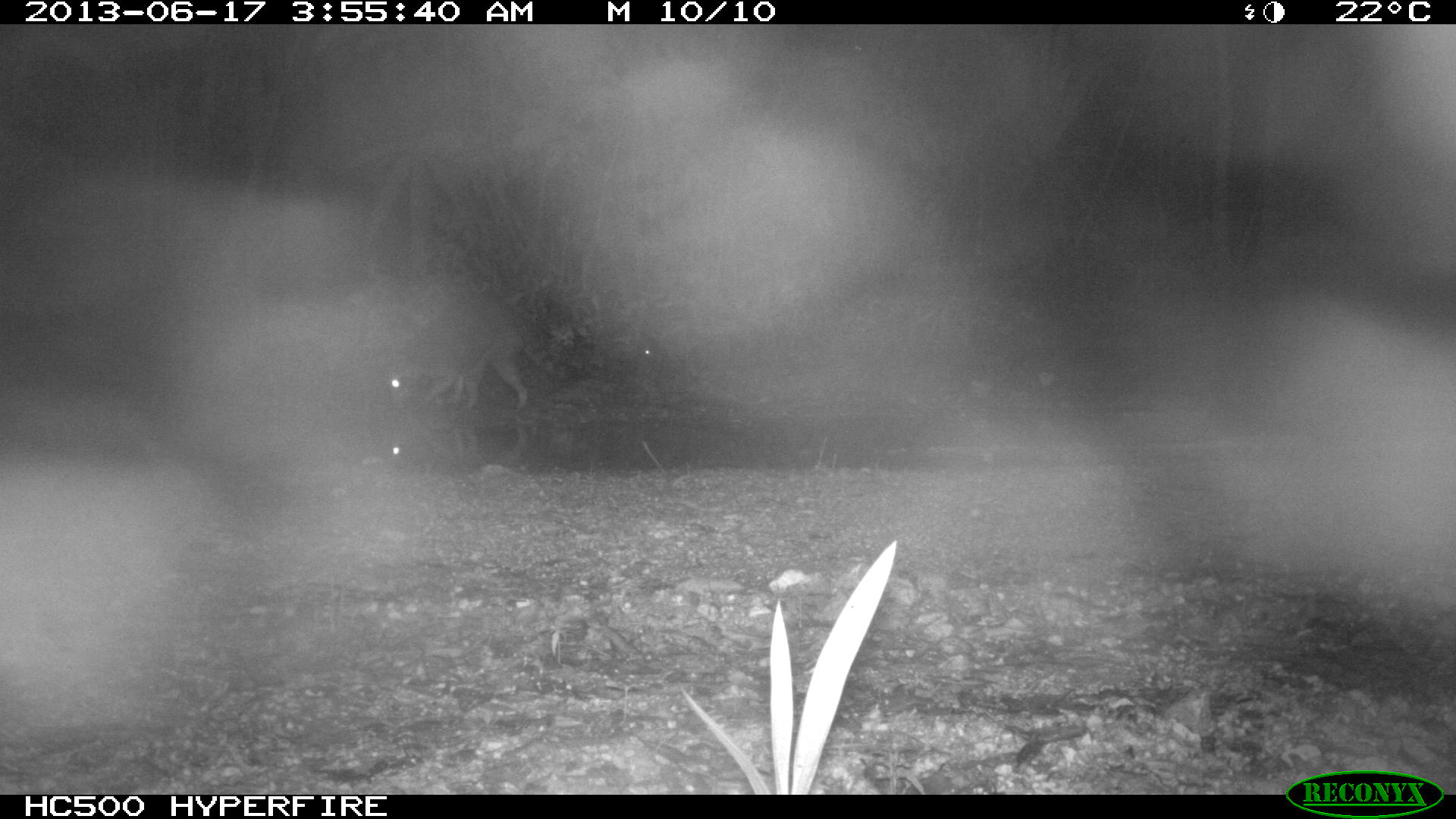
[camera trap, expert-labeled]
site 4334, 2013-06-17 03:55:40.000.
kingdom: Animalia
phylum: Chordata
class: Mammalia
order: Carnivora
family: Procyonidae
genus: Procyon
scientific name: Procyon lotor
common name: common raccoon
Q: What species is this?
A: Procyon lotor (common raccoon).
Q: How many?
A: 1.